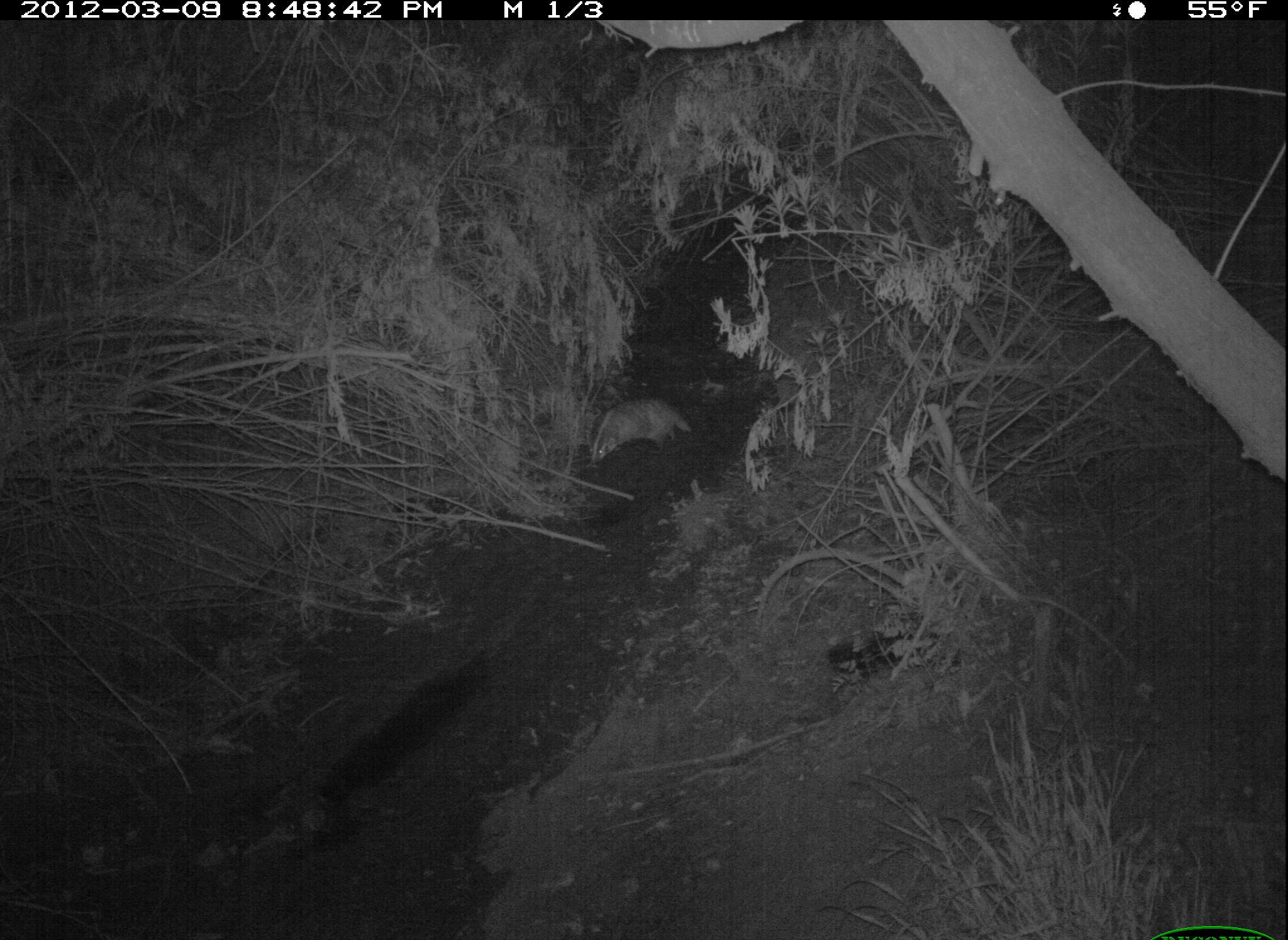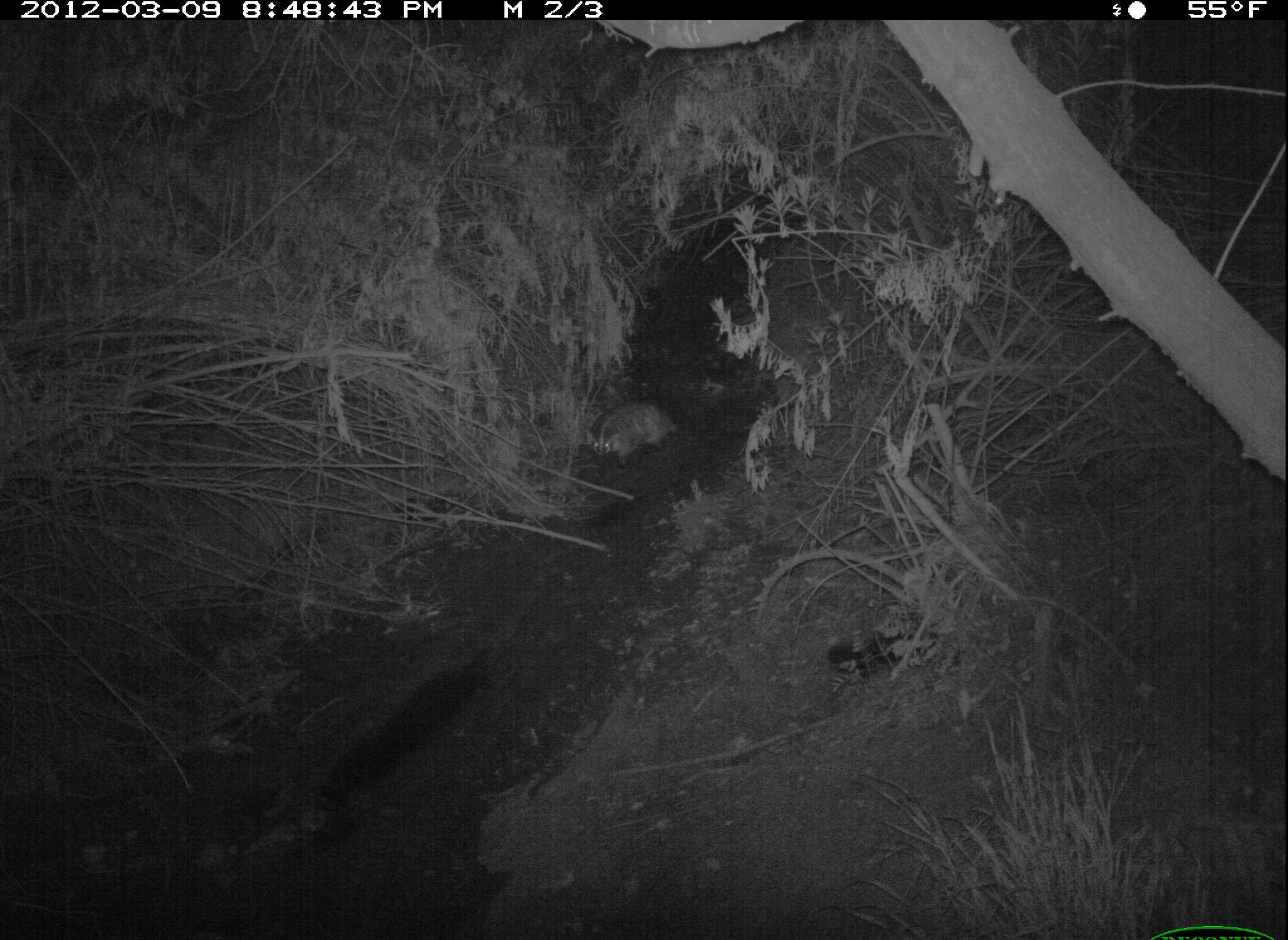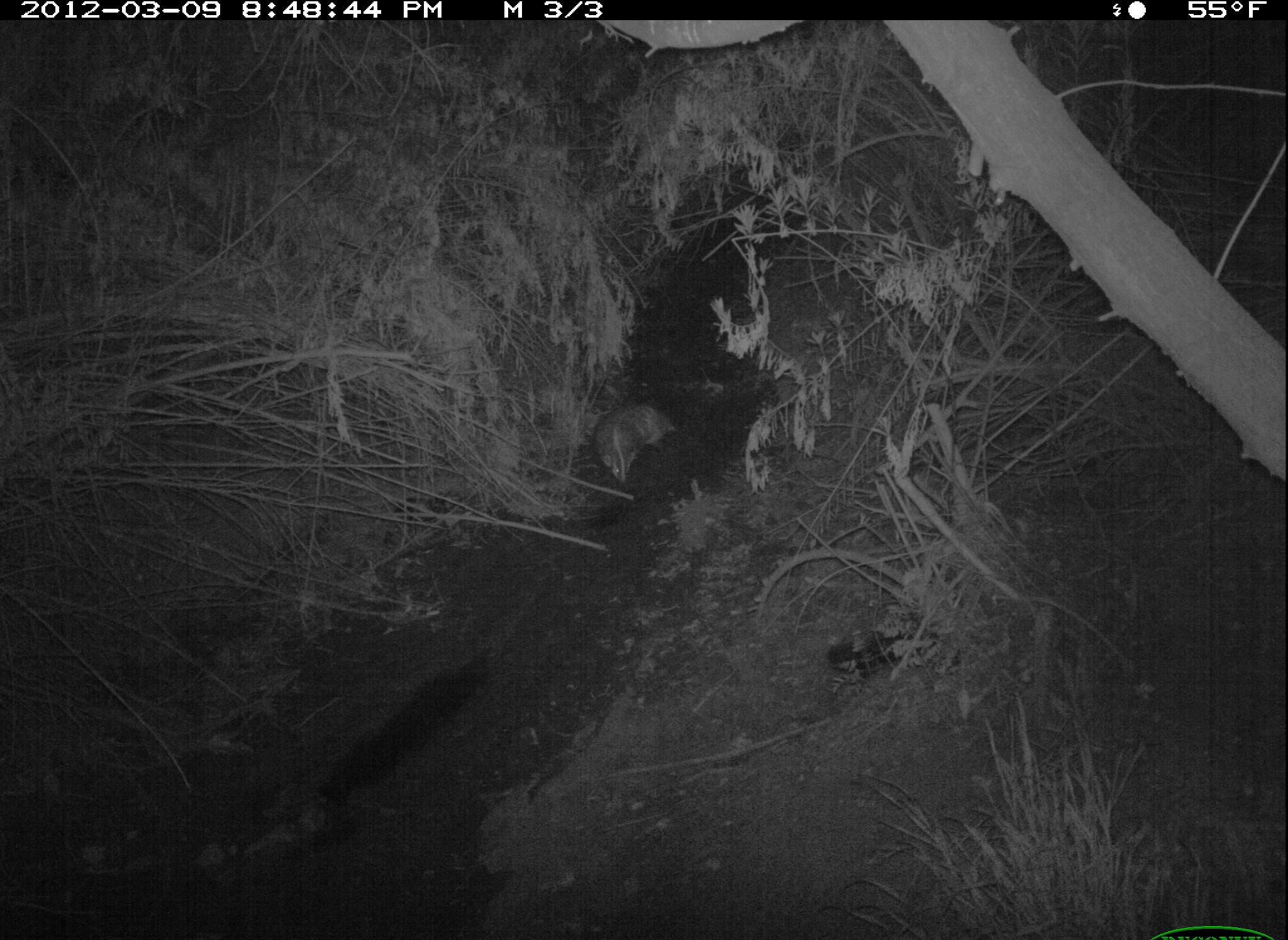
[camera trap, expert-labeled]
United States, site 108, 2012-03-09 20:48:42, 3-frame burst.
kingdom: Animalia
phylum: Chordata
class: Mammalia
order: Carnivora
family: Mustelidae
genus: Taxidea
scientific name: Taxidea taxus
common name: badger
Badger (Taxidea taxus).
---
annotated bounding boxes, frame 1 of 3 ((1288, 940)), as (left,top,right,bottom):
badger: (583,391,700,472)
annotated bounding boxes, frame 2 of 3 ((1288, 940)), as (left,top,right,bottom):
badger: (584,395,683,470)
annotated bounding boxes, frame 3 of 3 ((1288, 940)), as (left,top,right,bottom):
badger: (591,393,681,486)